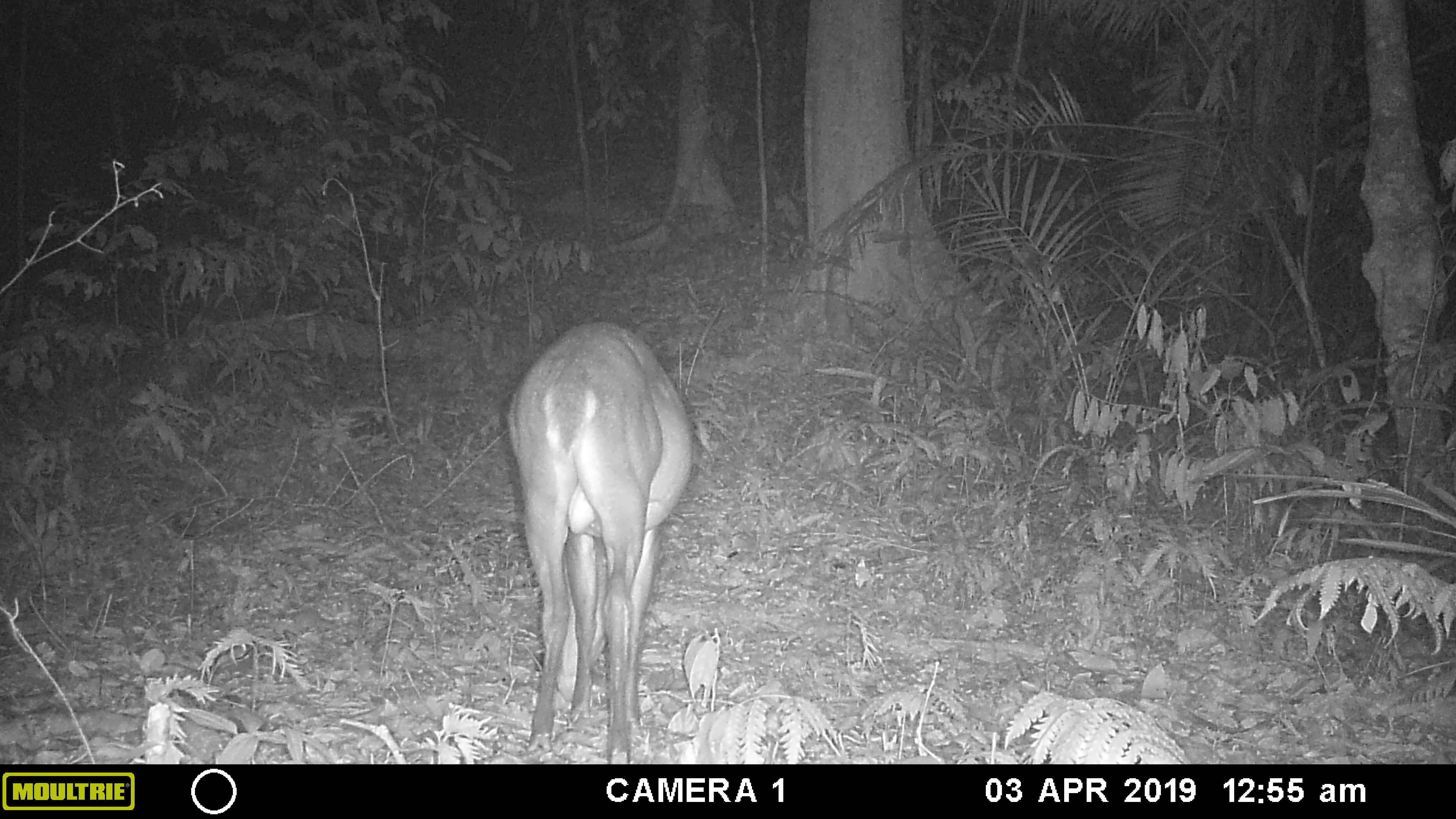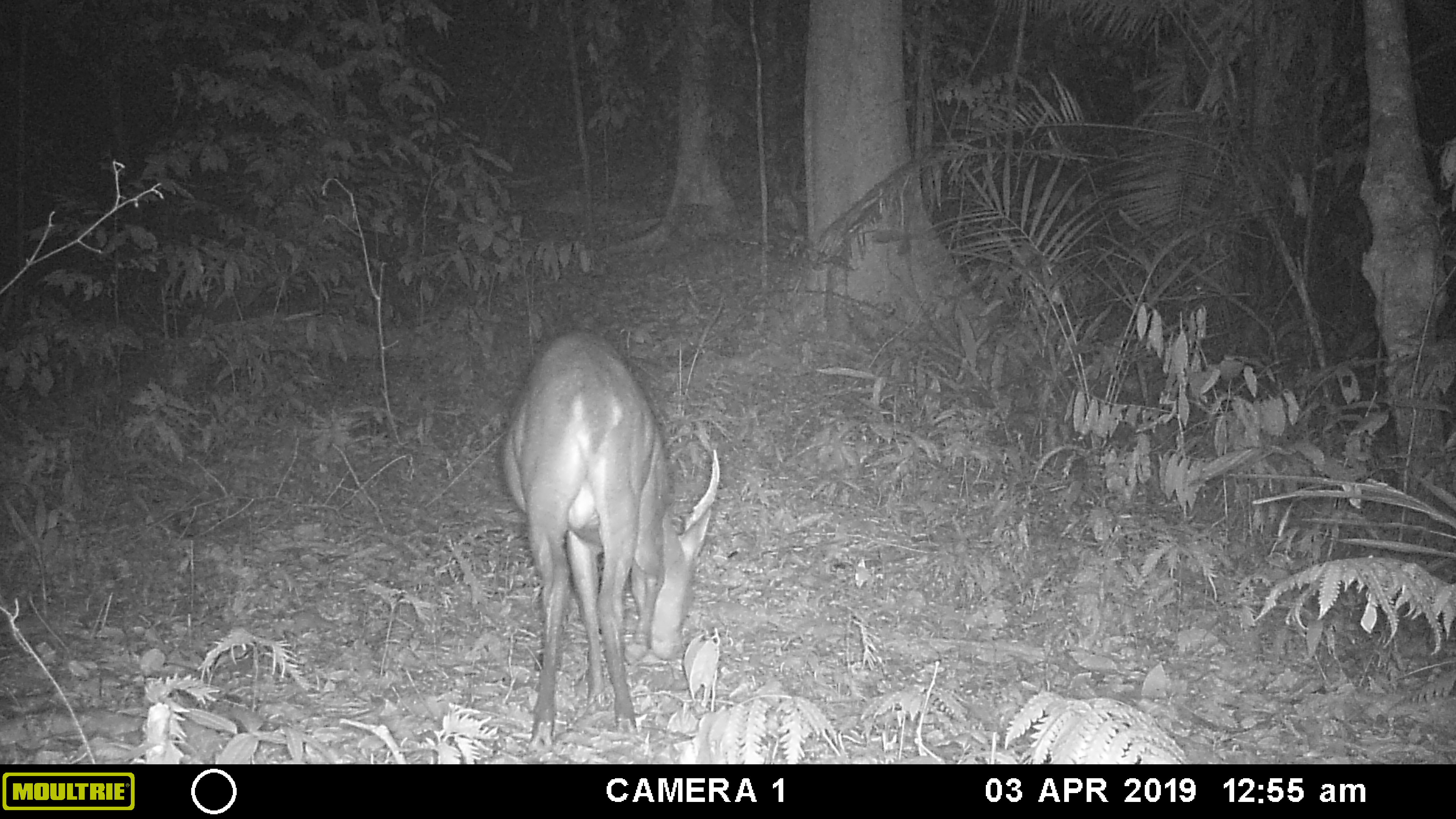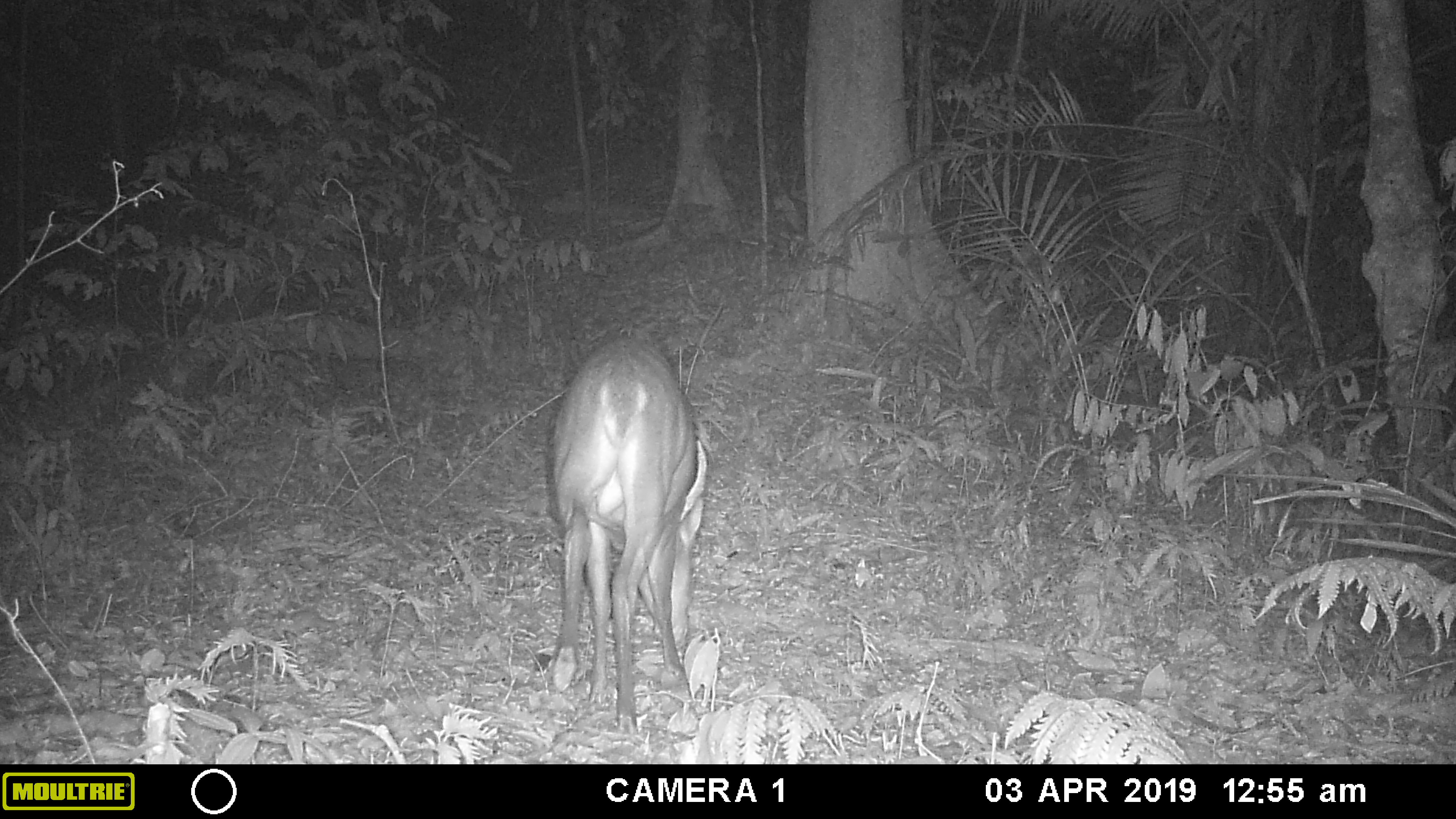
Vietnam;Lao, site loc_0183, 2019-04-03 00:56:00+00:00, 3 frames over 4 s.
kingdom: Animalia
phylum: Chordata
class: Mammalia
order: Artiodactyla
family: Cervidae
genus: Muntiacus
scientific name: Muntiacus vuquangensis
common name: large-antlered muntjac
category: large antlered muntjac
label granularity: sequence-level